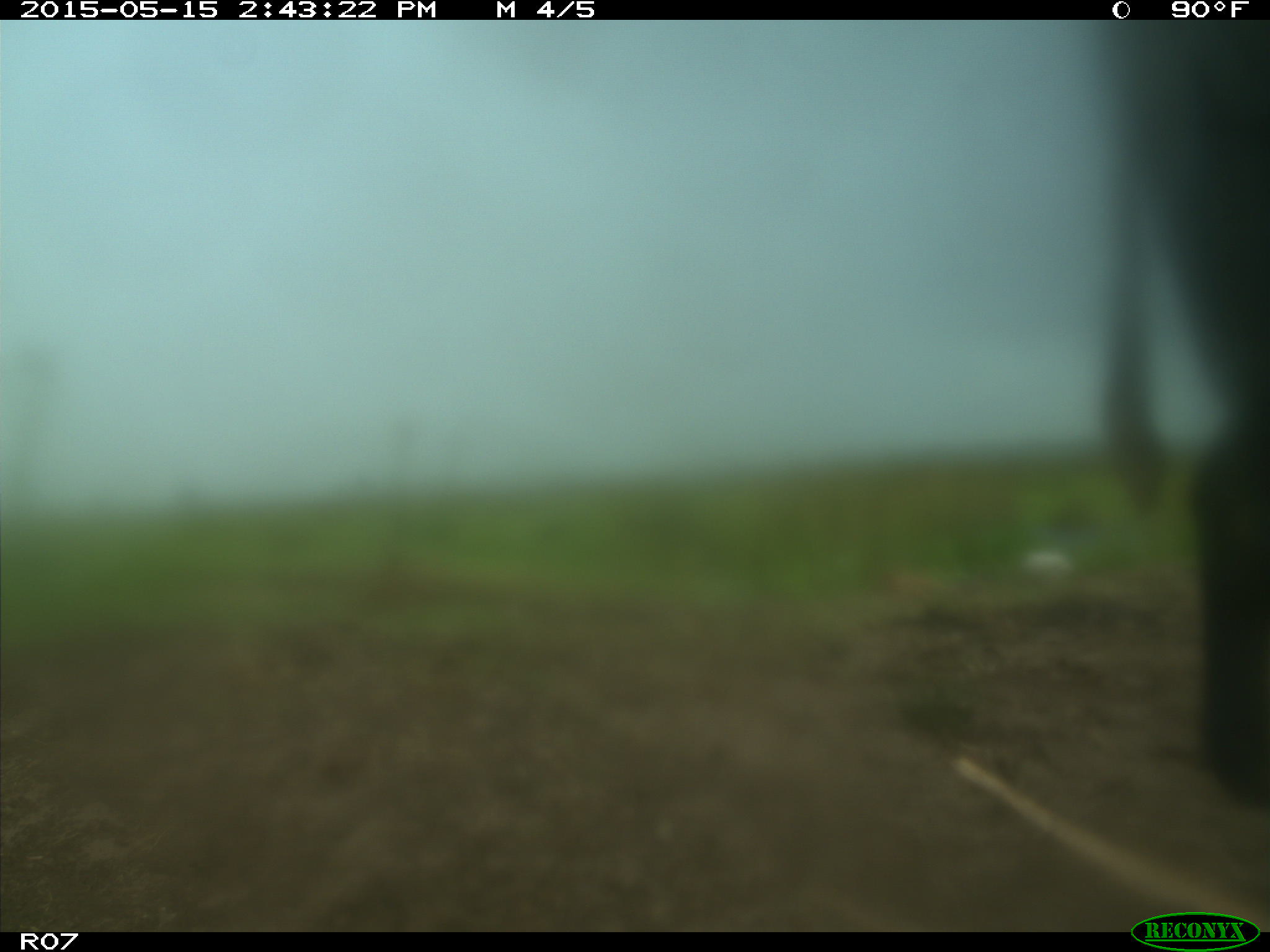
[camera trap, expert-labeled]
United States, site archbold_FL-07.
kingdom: Animalia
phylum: Chordata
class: Mammalia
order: Artiodactyla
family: Bovidae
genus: Bos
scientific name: Bos taurus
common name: domestic cow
Bos taurus (domestic cow).